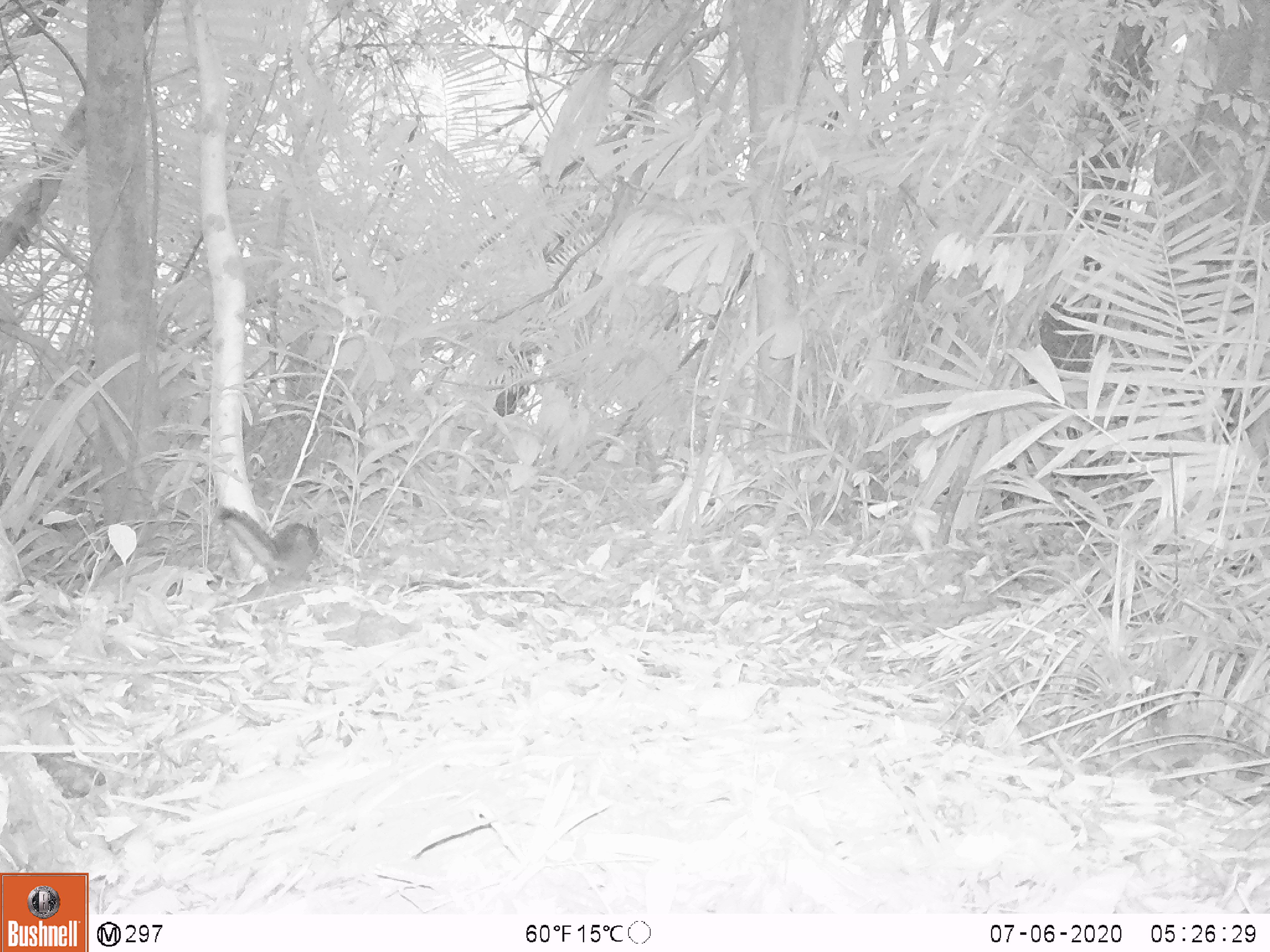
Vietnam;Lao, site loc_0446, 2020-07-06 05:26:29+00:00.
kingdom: Animalia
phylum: Chordata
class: Mammalia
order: Rodentia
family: Sciuridae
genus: Dremomys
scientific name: Dremomys rufigenis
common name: red-cheeked squirrel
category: red cheeked squirrel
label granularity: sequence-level